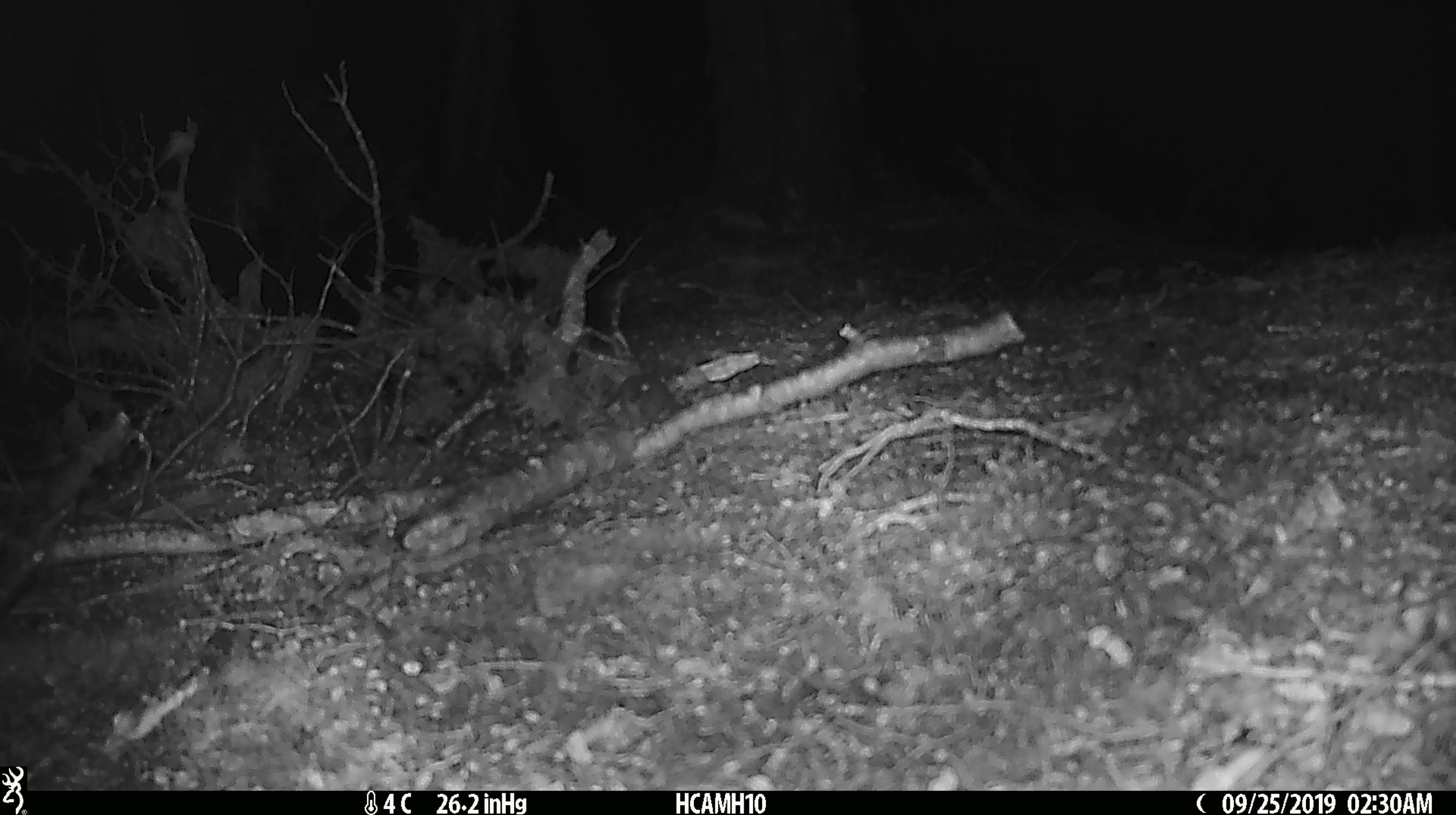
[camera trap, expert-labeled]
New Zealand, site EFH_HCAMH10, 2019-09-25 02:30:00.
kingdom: Animalia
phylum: Chordata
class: Mammalia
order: Rodentia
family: Muridae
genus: Mus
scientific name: Mus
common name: mouse